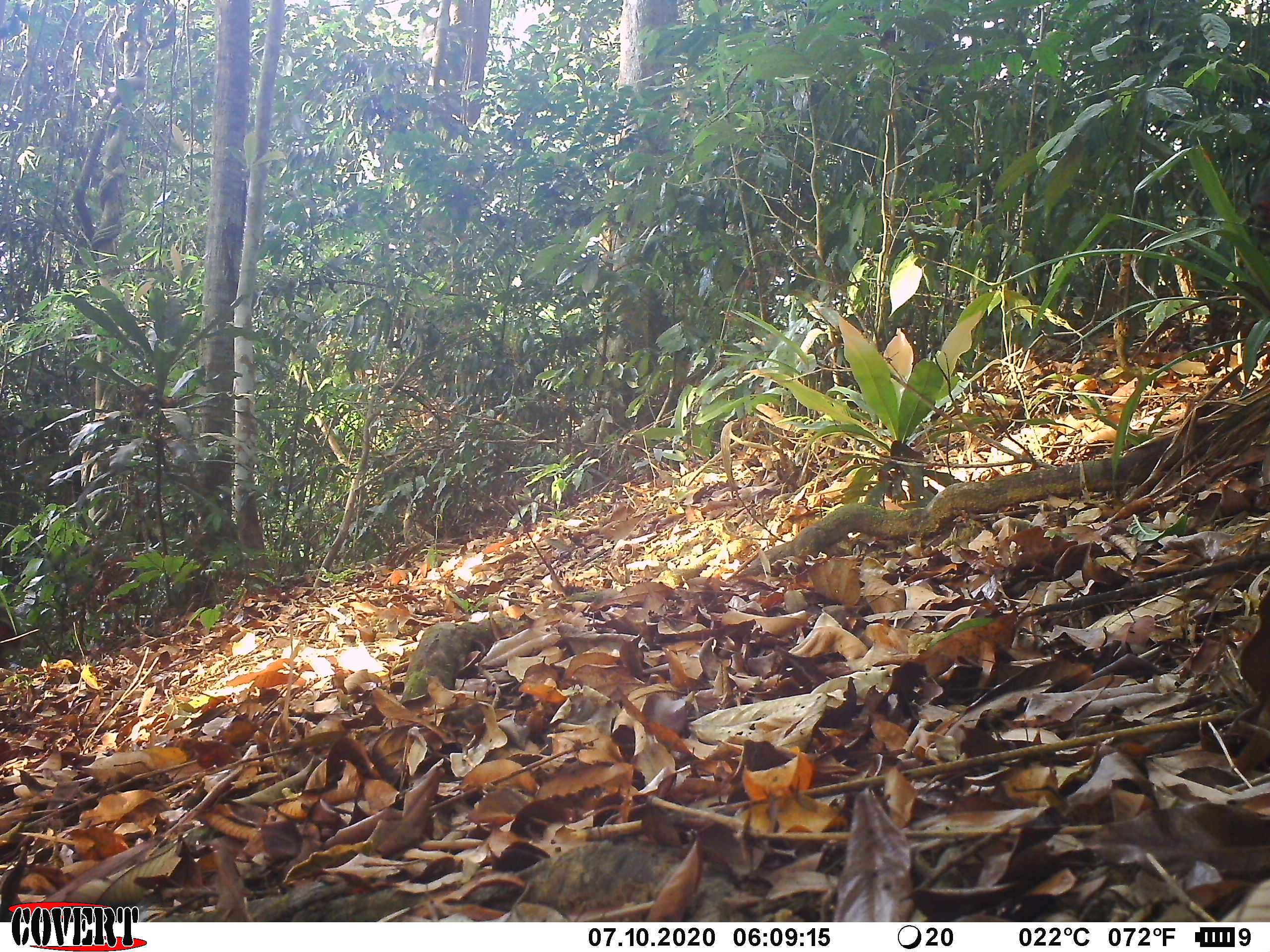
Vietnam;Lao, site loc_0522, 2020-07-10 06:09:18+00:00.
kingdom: Animalia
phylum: Chordata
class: Mammalia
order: Primates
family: Cercopithecidae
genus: Macaca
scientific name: Macaca arctoides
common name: stump-tailed macaque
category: stump tailed macaque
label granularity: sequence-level